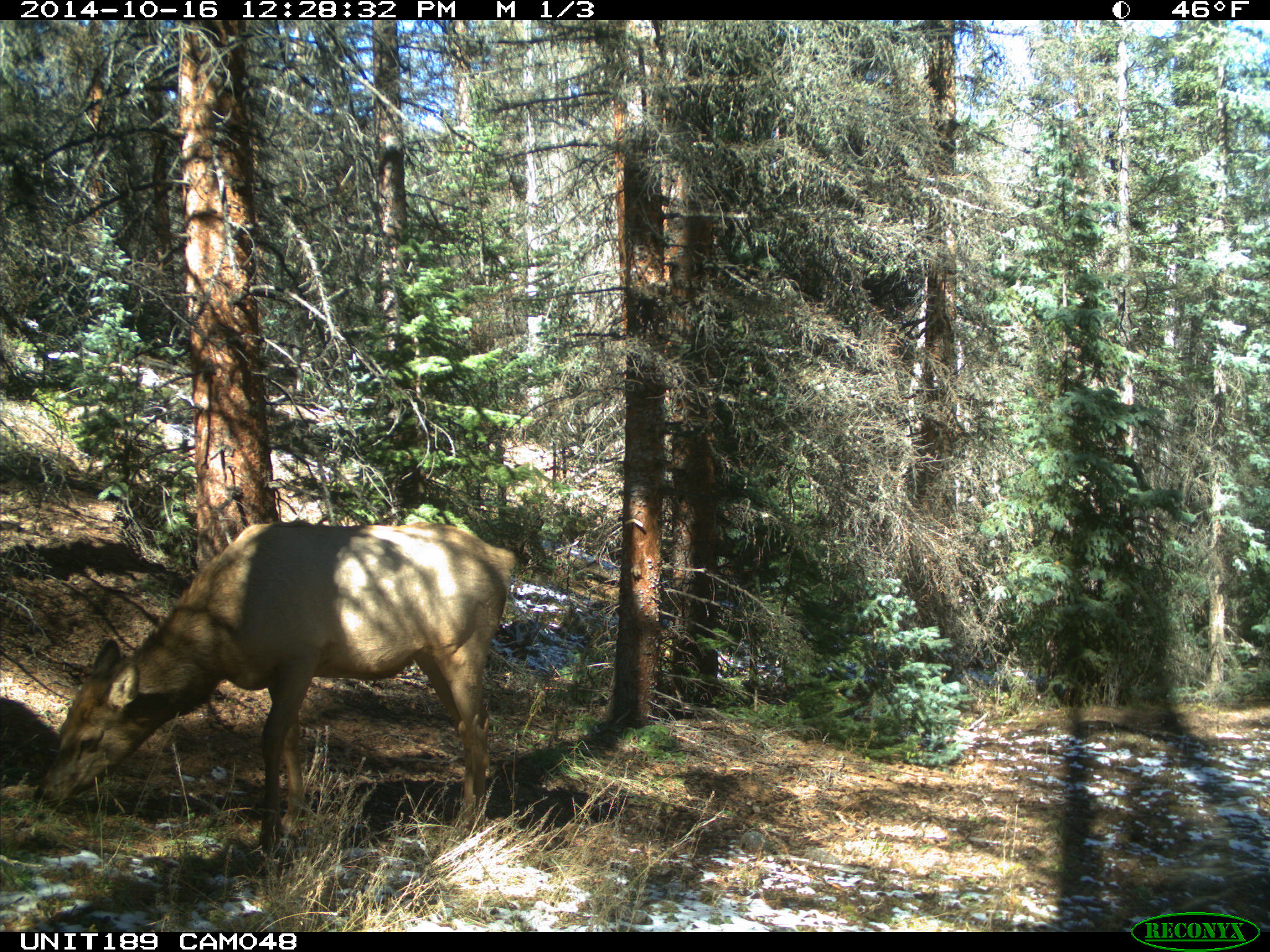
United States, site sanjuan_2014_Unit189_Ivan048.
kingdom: Animalia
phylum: Chordata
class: Mammalia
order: Artiodactyla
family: Cervidae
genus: Cervus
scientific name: Cervus elaphus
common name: red deer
Cervus elaphus (red deer).